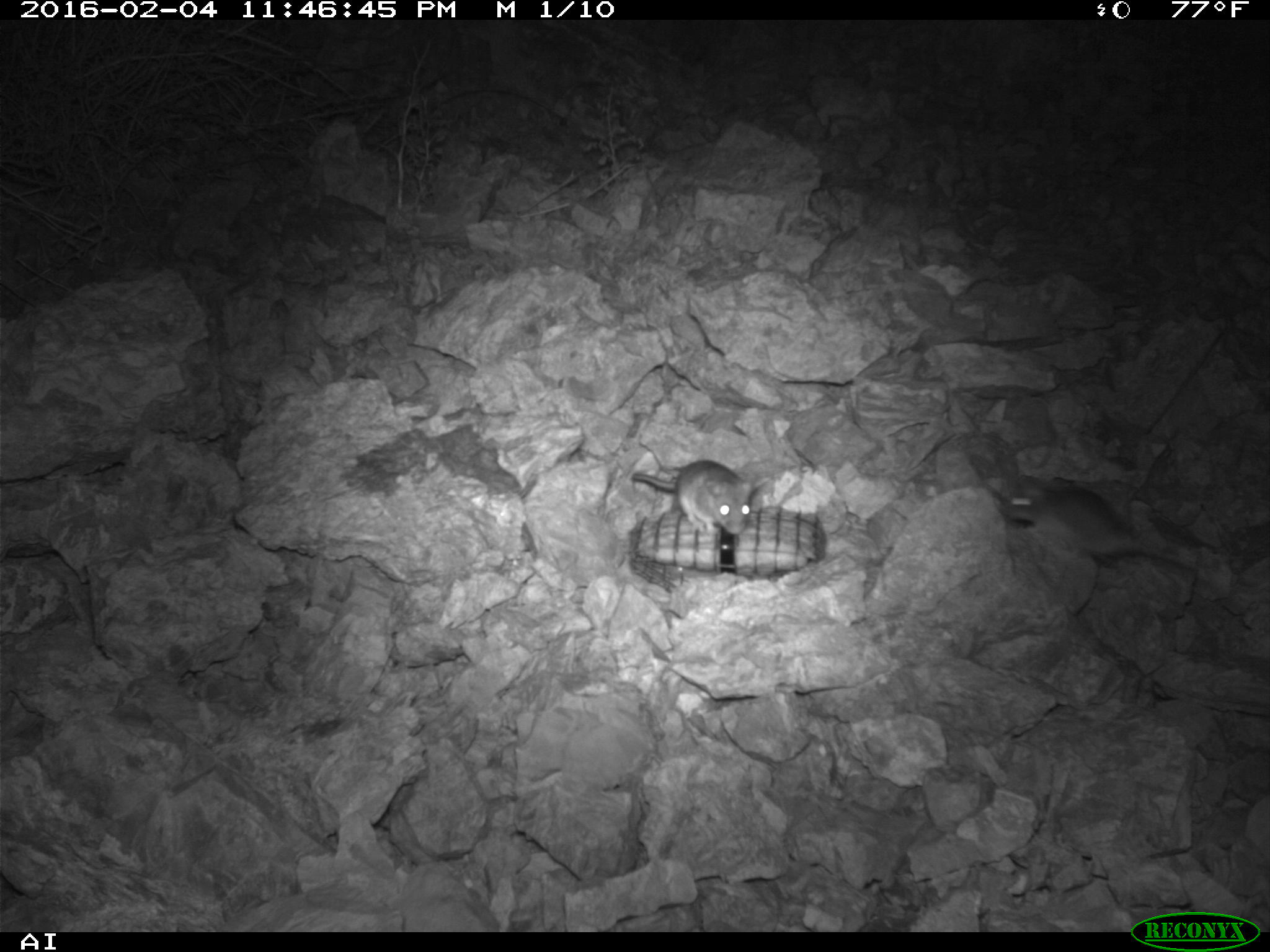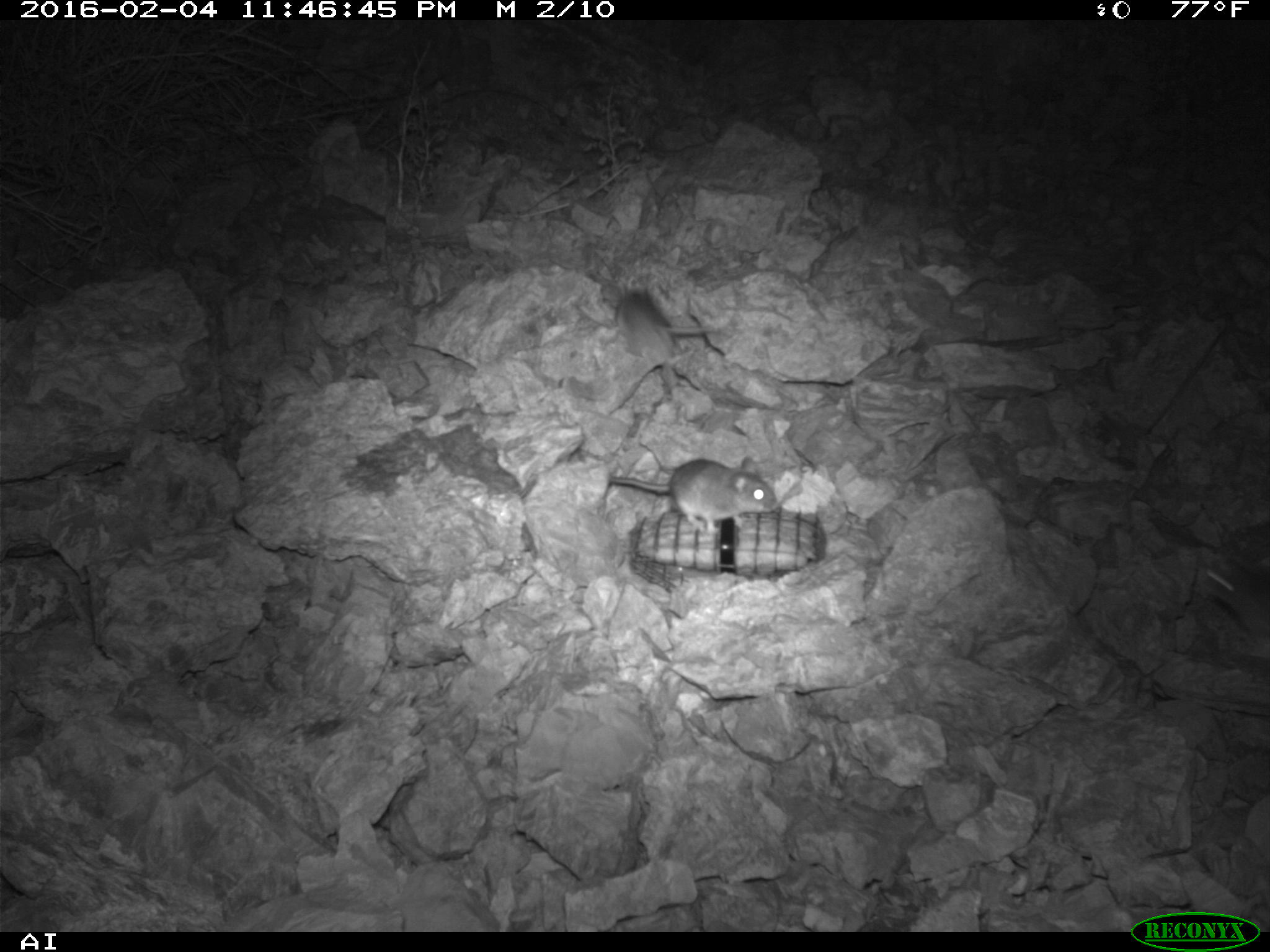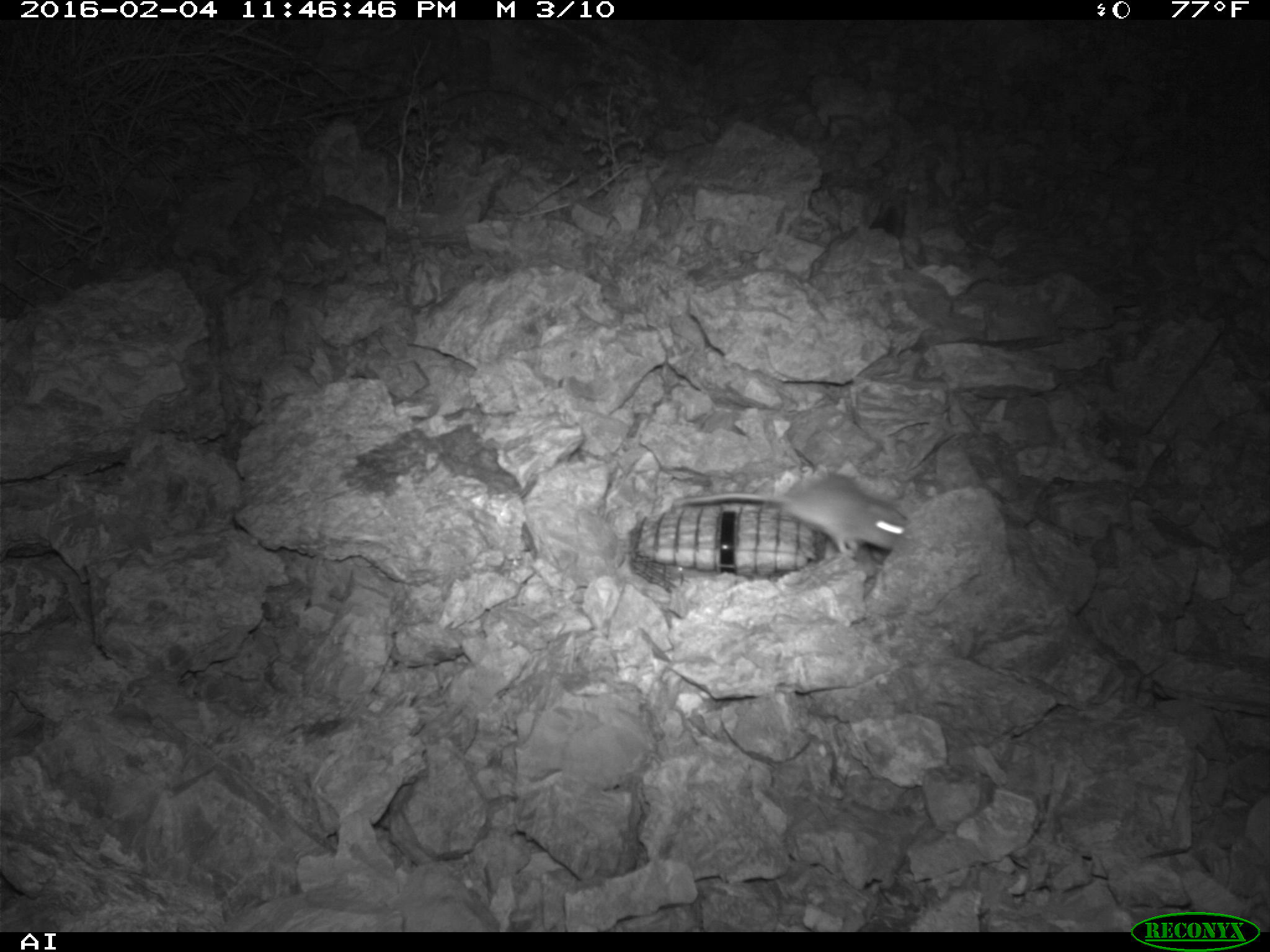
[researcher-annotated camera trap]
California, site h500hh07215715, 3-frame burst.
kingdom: Animalia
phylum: Chordata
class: Mammalia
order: Rodentia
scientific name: Rodentia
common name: rodent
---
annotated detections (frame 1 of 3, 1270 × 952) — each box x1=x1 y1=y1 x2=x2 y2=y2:
rodent: x1=1001 y1=478 x2=1196 y2=569; x1=631 y1=459 x2=753 y2=534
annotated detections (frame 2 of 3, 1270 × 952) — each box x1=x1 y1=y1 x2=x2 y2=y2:
rodent: x1=606 y1=457 x2=776 y2=533; x1=601 y1=280 x2=718 y2=364; x1=1202 y1=553 x2=1269 y2=637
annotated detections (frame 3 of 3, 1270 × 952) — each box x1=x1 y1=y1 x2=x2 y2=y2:
rodent: x1=672 y1=472 x2=907 y2=557